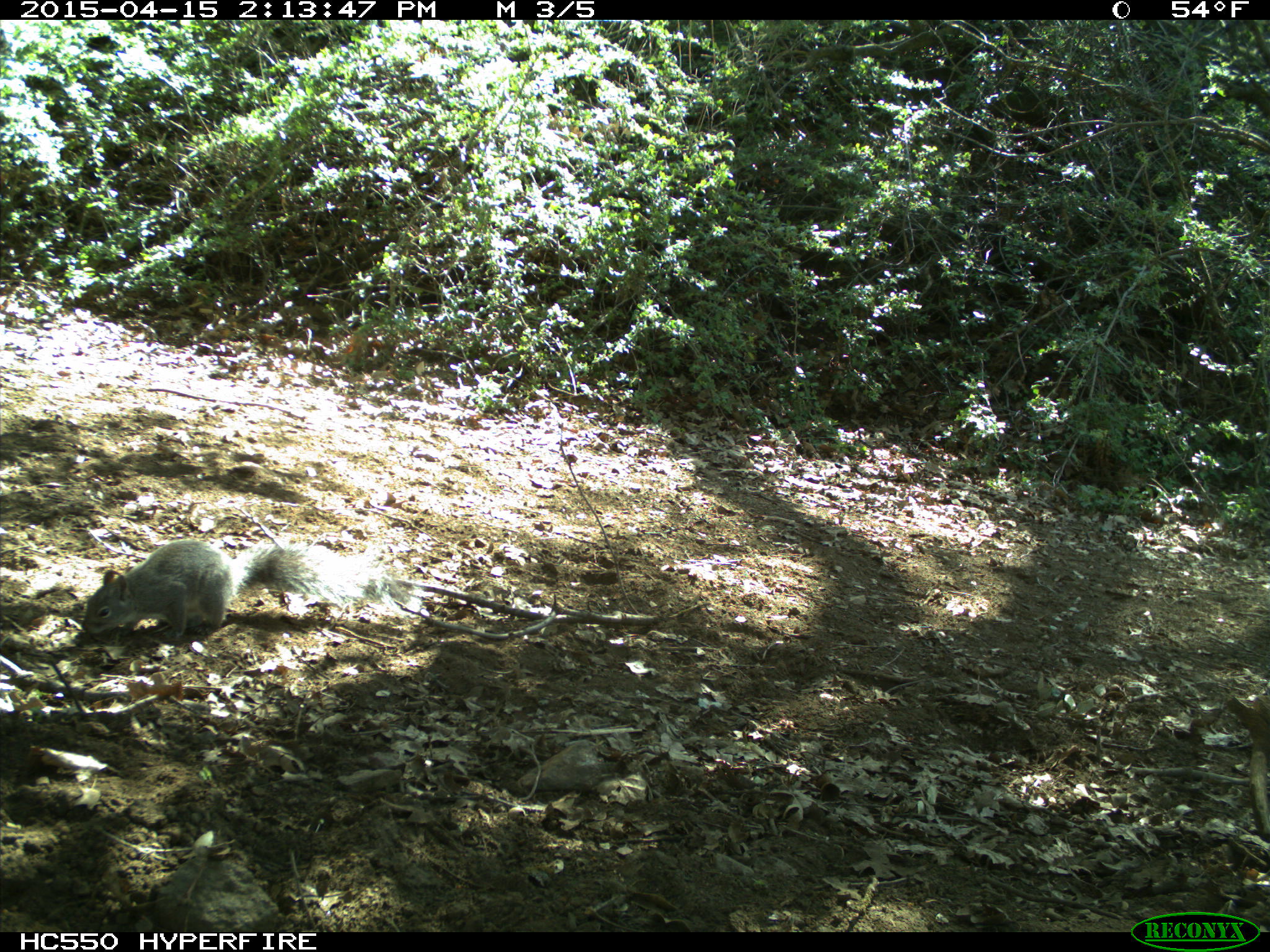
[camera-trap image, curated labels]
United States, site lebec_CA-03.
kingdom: Animalia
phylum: Chordata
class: Mammalia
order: Rodentia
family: Sciuridae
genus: Sciurus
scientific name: Sciurus carolinensis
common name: eastern gray squirrel